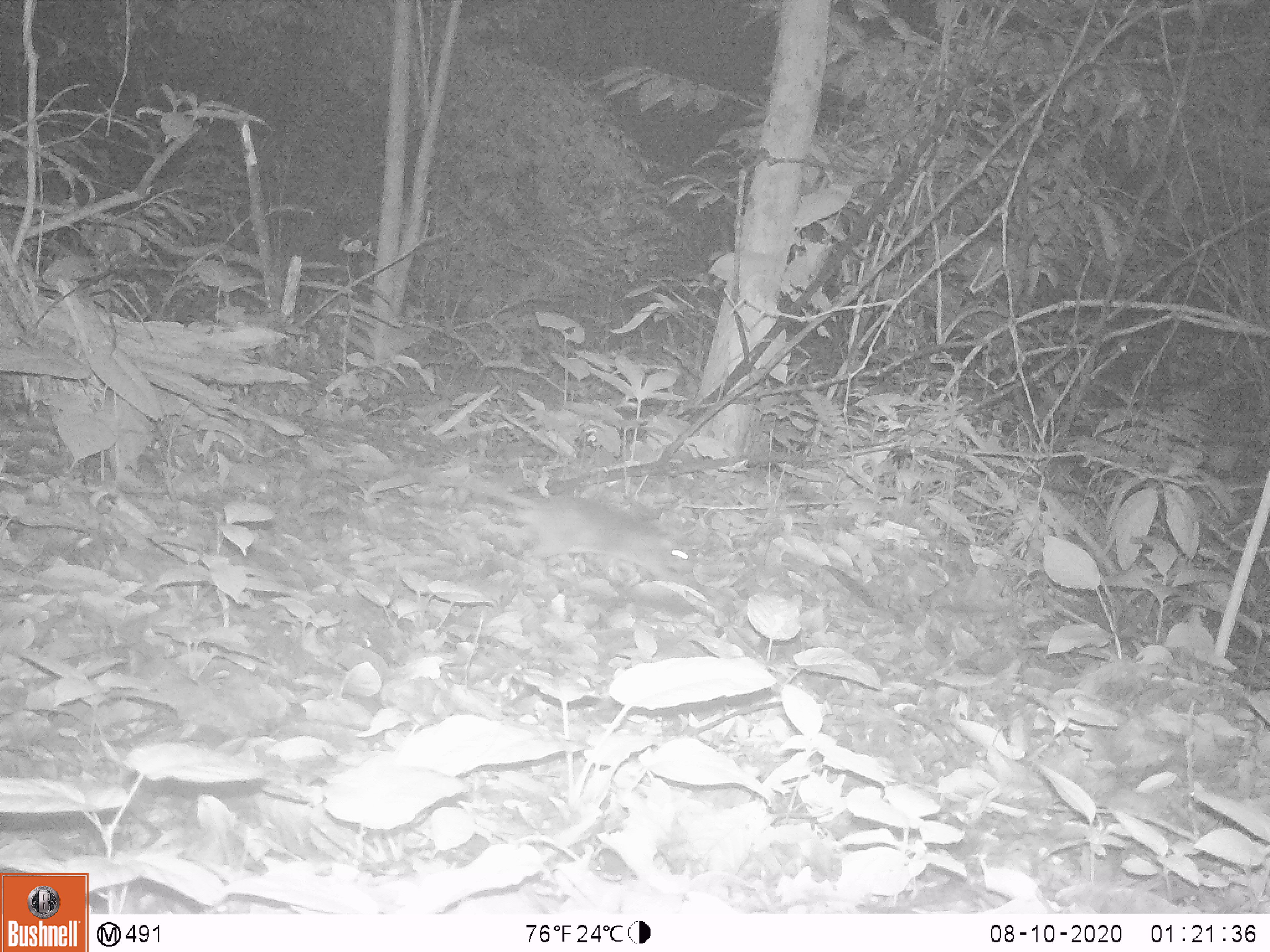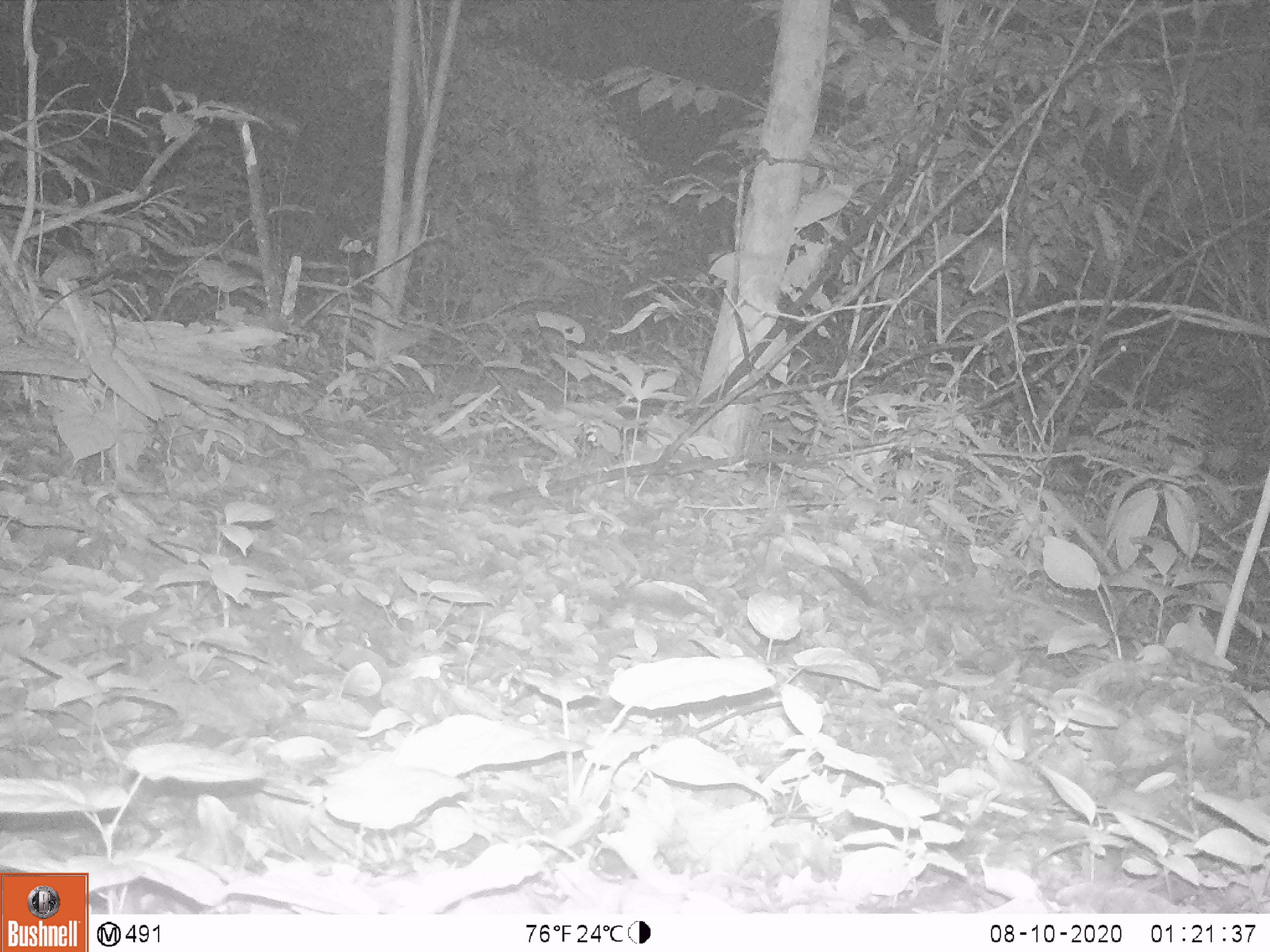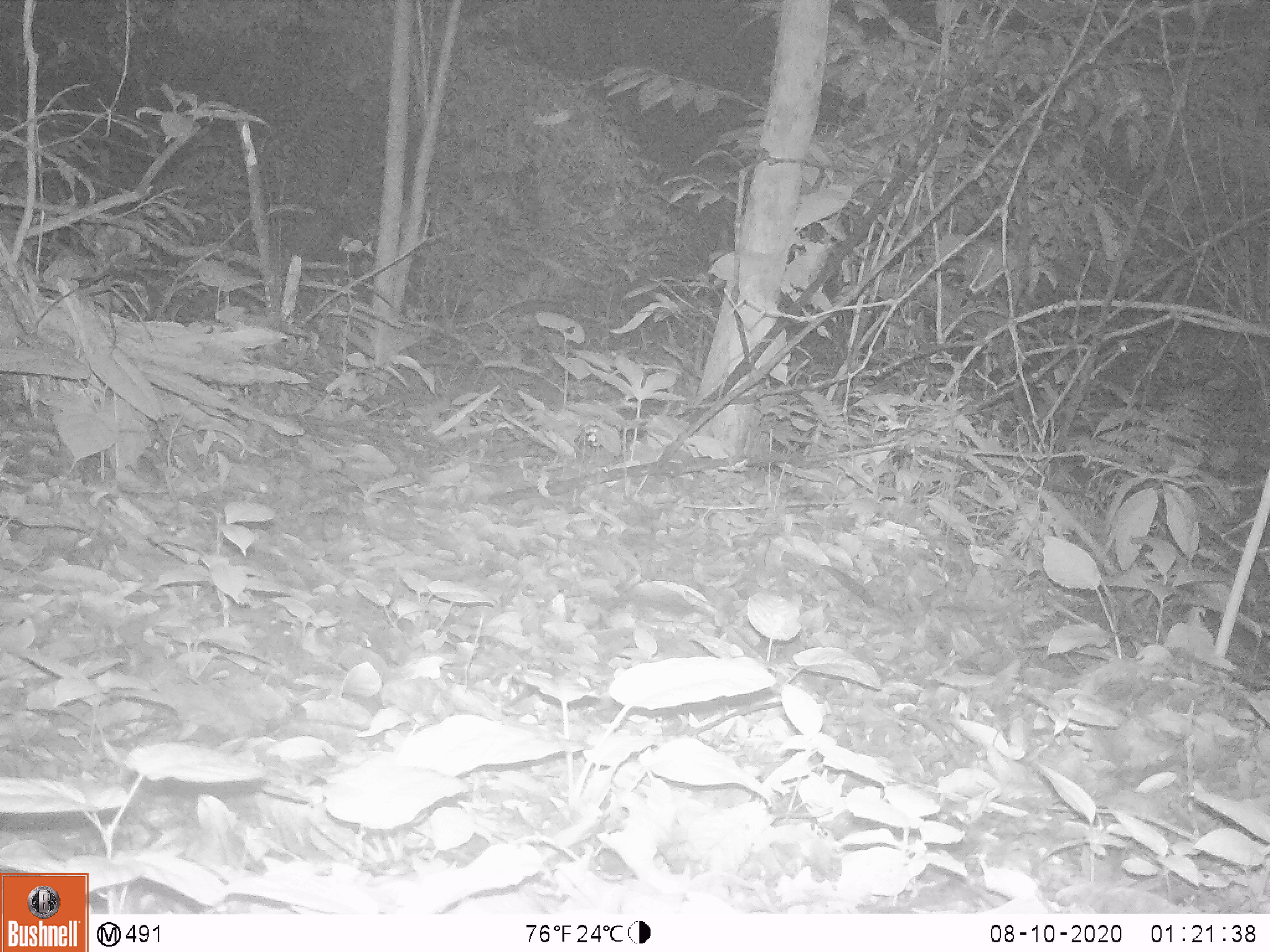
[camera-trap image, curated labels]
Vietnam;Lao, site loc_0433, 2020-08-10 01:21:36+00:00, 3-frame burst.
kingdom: Animalia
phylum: Chordata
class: Mammalia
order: Rodentia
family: Muridae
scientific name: Muridae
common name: old-world mice and rats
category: unidentified murid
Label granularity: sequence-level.